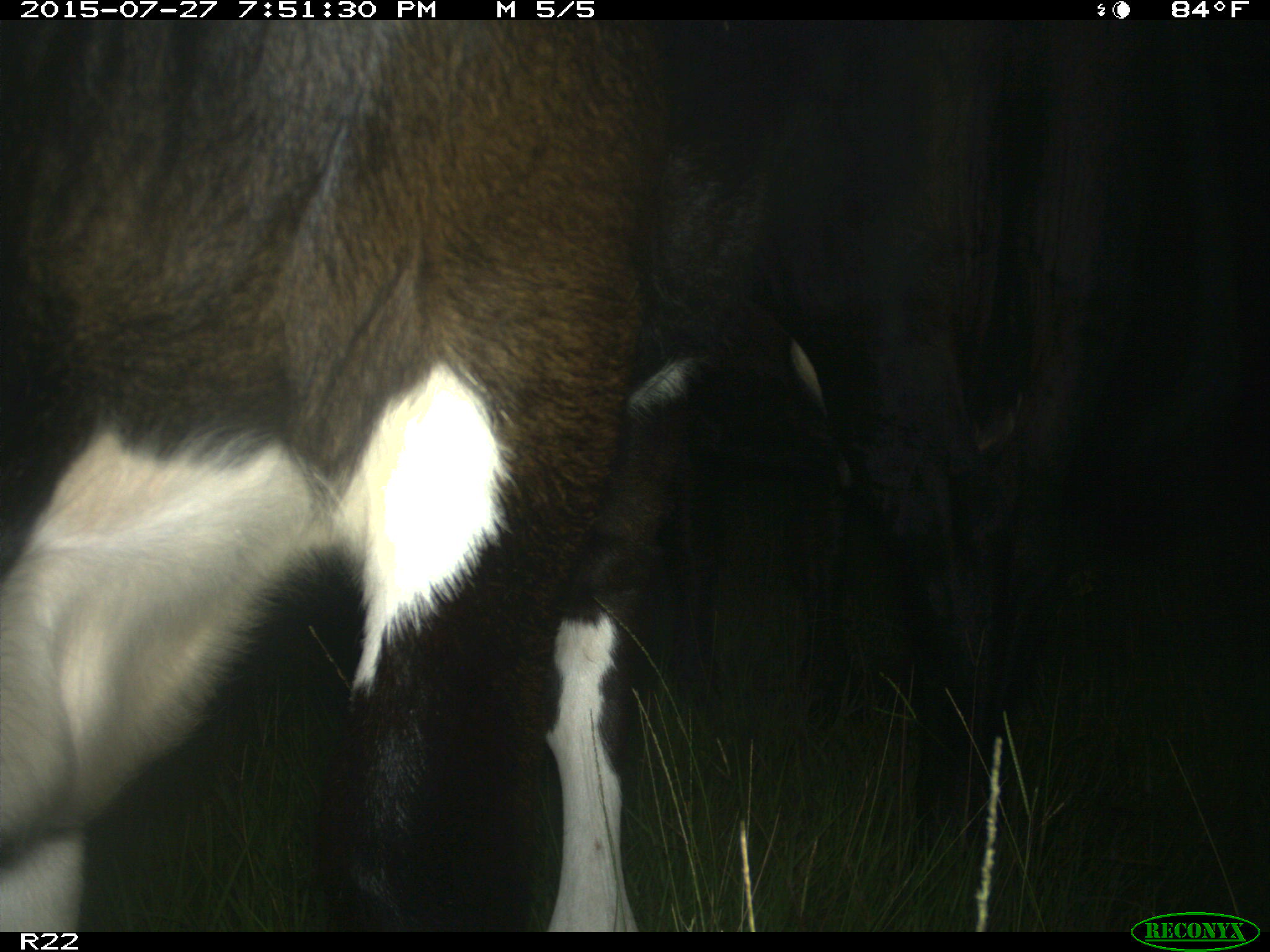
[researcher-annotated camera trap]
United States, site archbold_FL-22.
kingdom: Animalia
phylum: Chordata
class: Mammalia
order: Artiodactyla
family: Bovidae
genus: Bos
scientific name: Bos taurus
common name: domestic cow